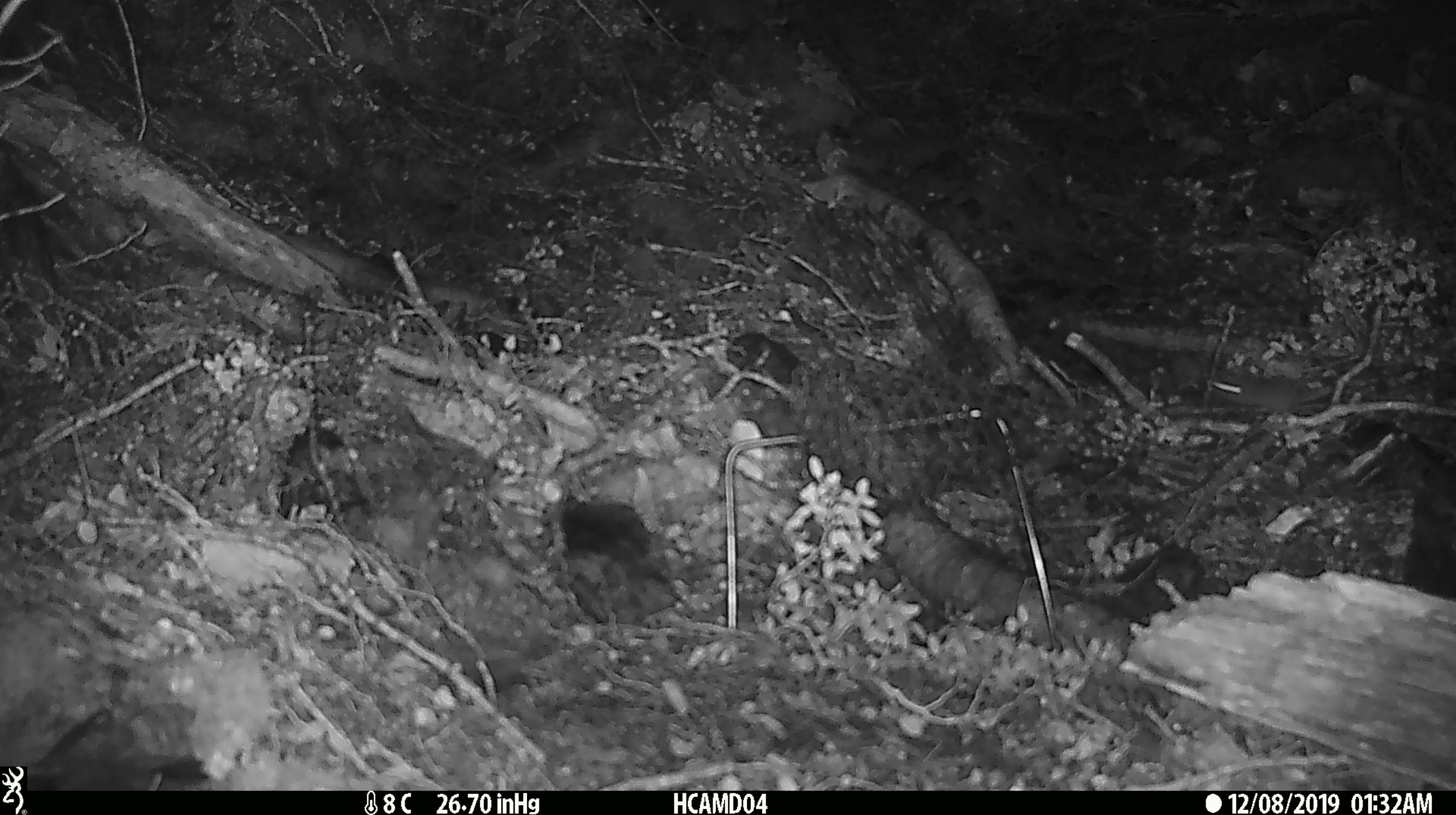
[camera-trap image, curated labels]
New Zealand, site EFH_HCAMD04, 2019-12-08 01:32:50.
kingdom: Animalia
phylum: Chordata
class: Mammalia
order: Rodentia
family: Muridae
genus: Mus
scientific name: Mus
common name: mouse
Mouse (Mus).